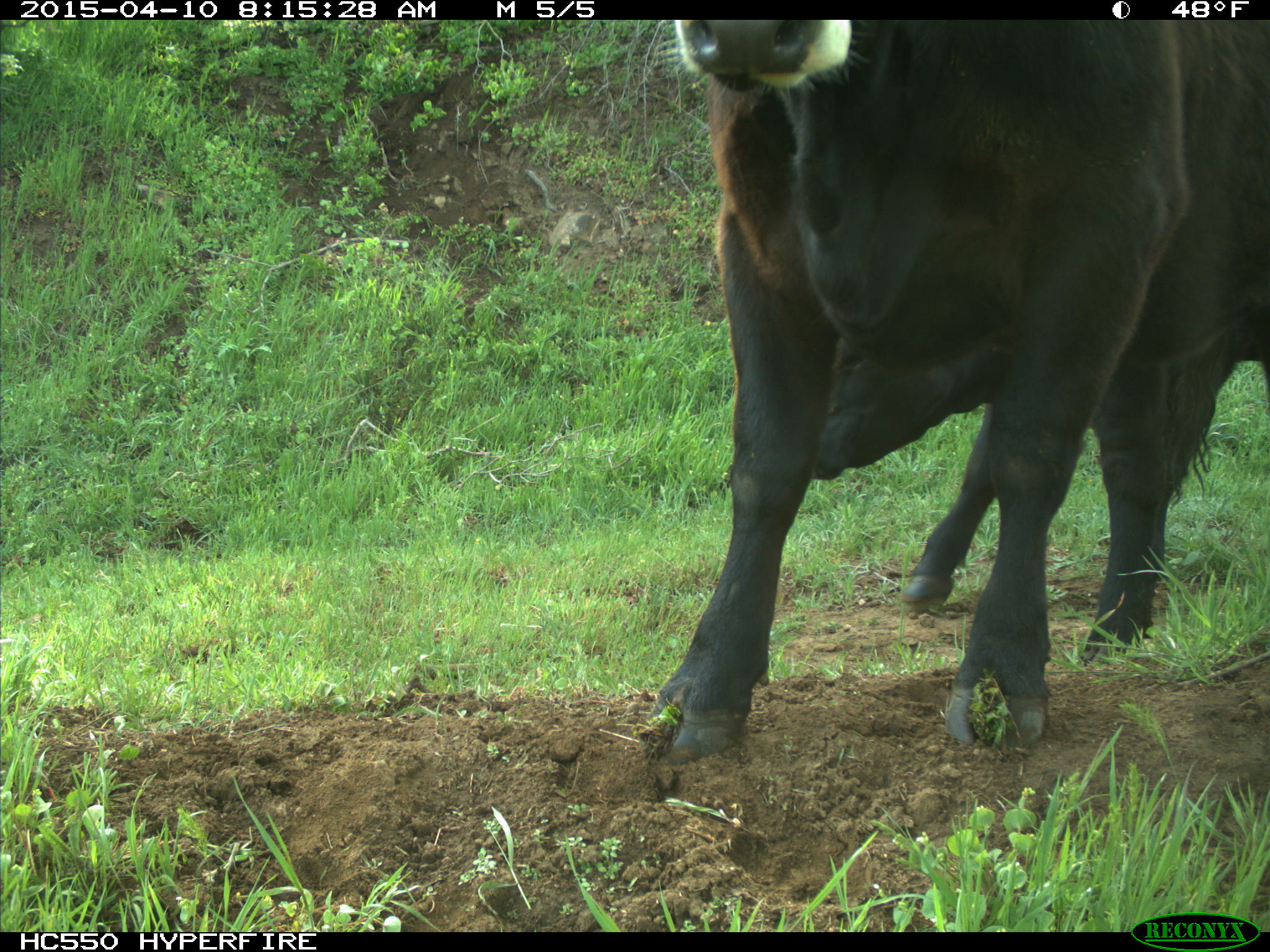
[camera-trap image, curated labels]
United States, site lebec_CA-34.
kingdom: Animalia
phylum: Chordata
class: Mammalia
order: Artiodactyla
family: Bovidae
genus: Bos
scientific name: Bos taurus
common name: domestic cow